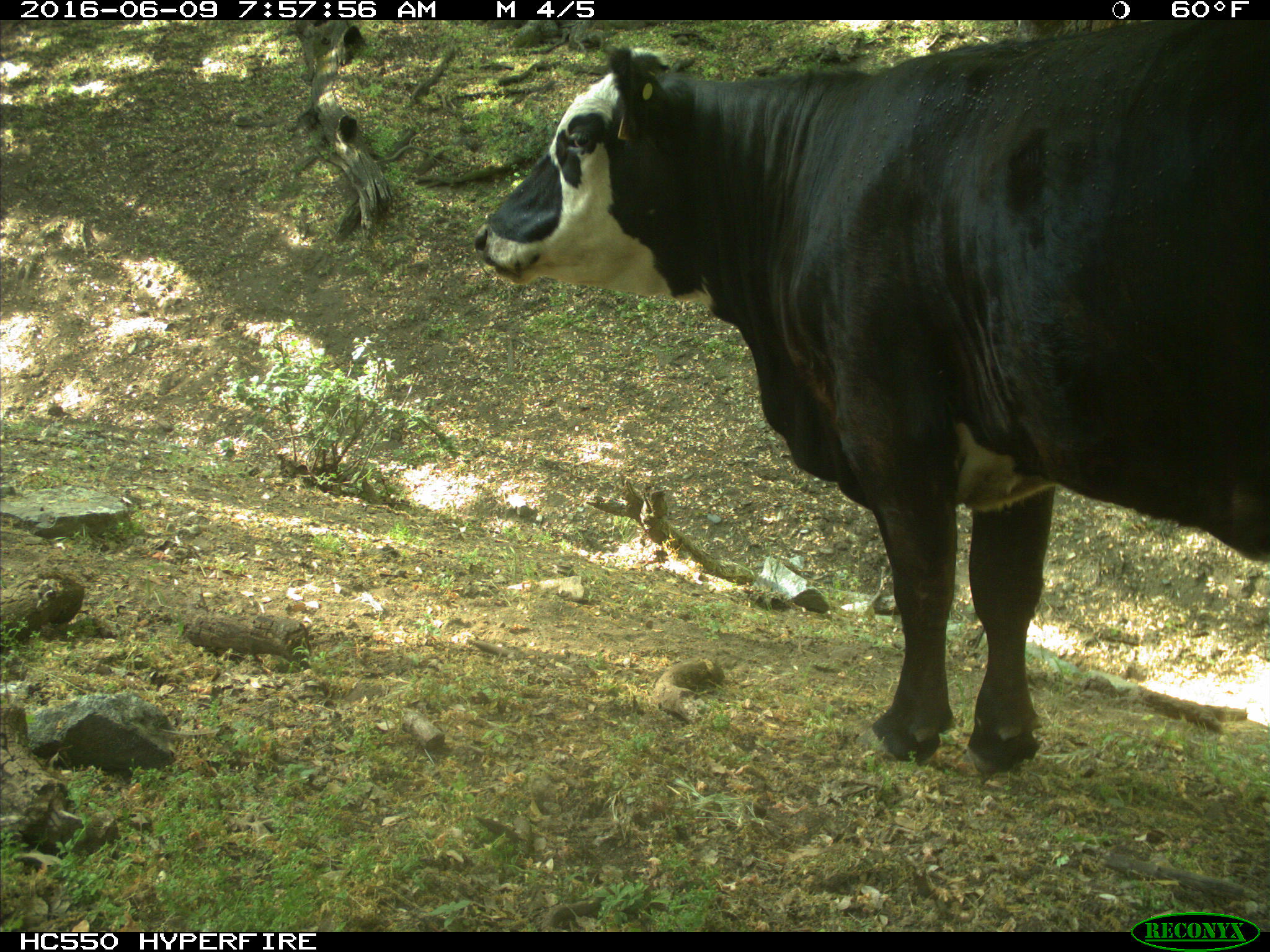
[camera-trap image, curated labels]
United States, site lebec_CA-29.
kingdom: Animalia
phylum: Chordata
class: Mammalia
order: Artiodactyla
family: Bovidae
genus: Bos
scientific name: Bos taurus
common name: domestic cow